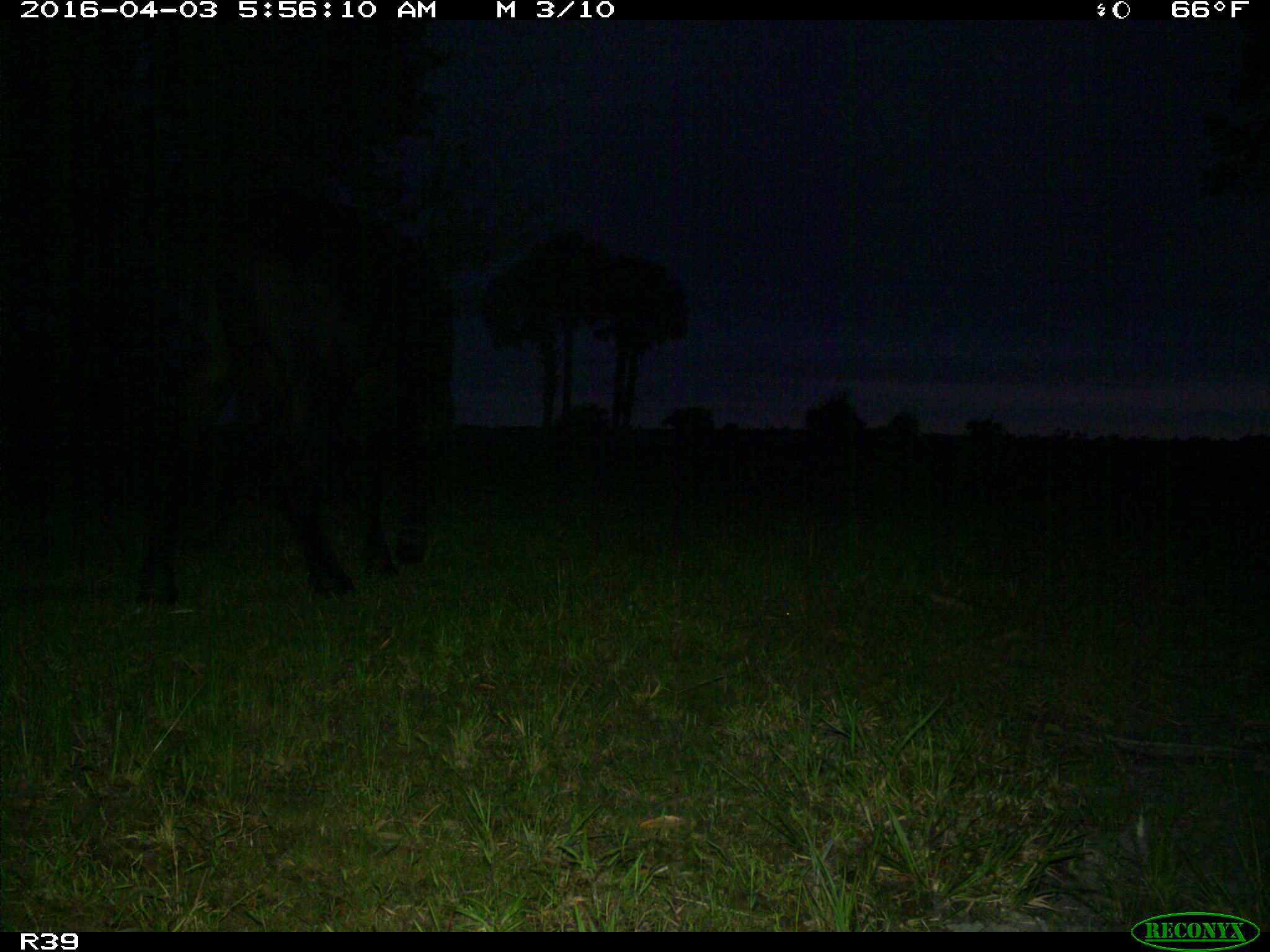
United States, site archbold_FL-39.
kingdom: Animalia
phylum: Chordata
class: Mammalia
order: Artiodactyla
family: Bovidae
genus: Bos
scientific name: Bos taurus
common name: domestic cow